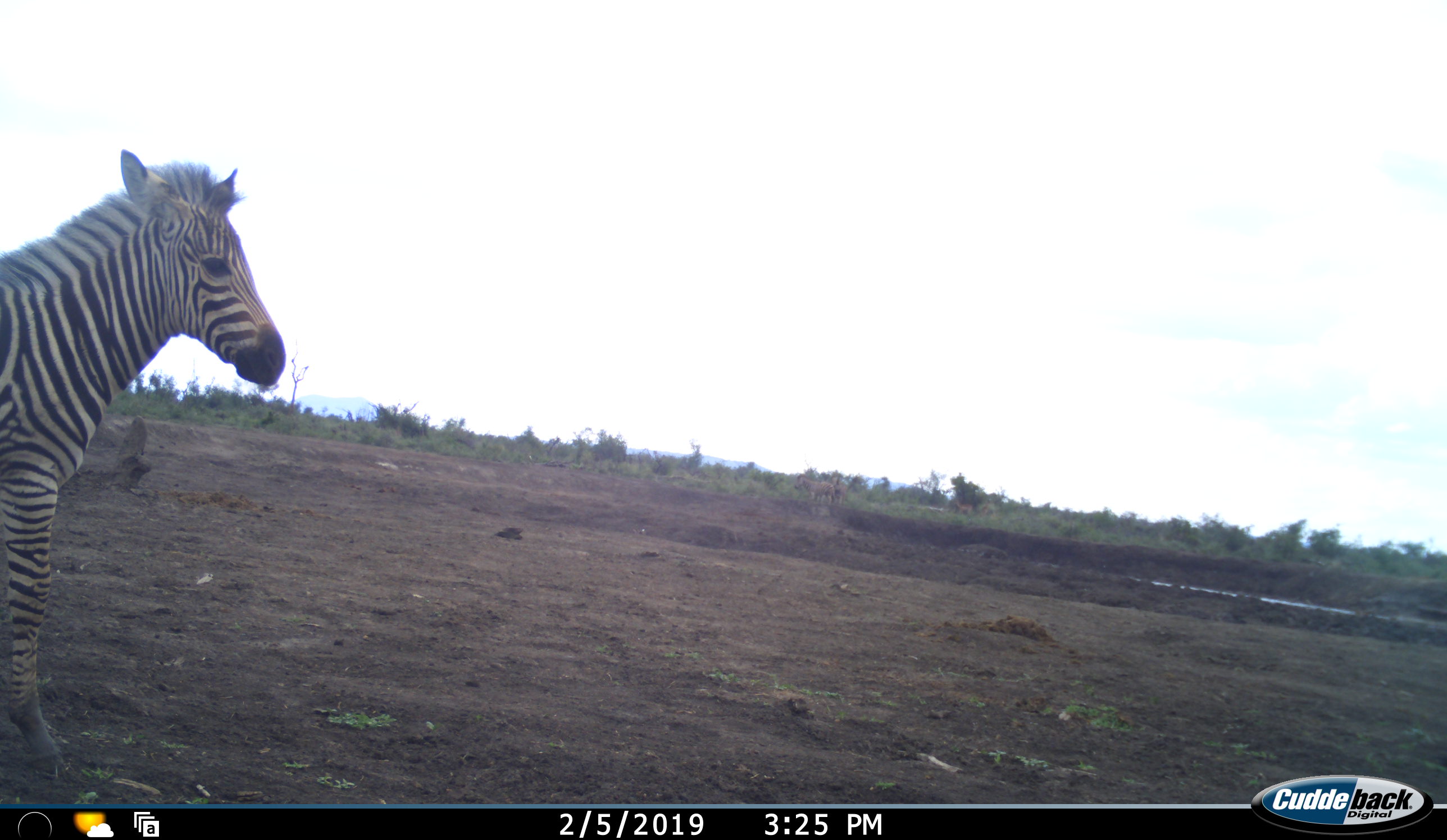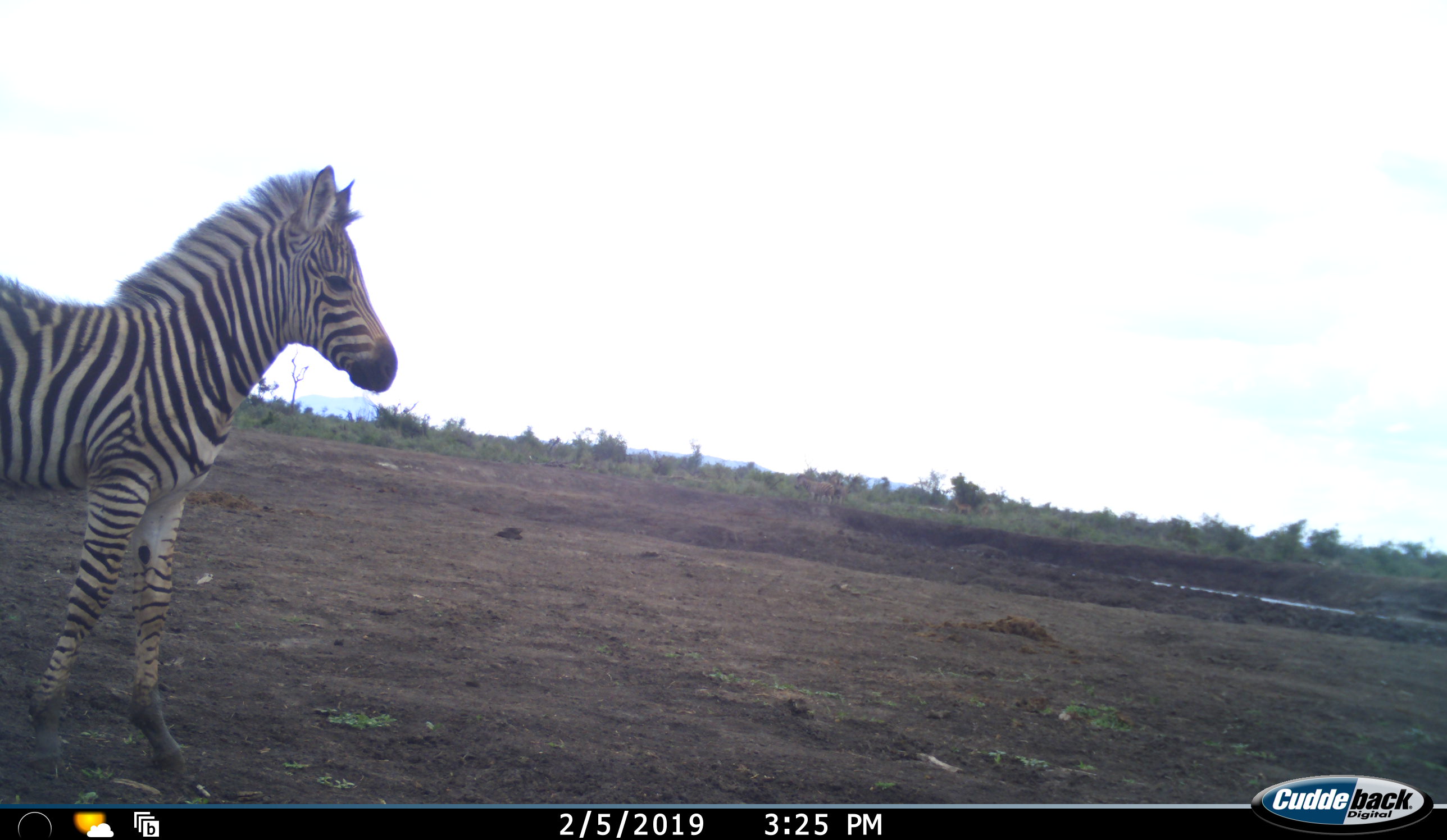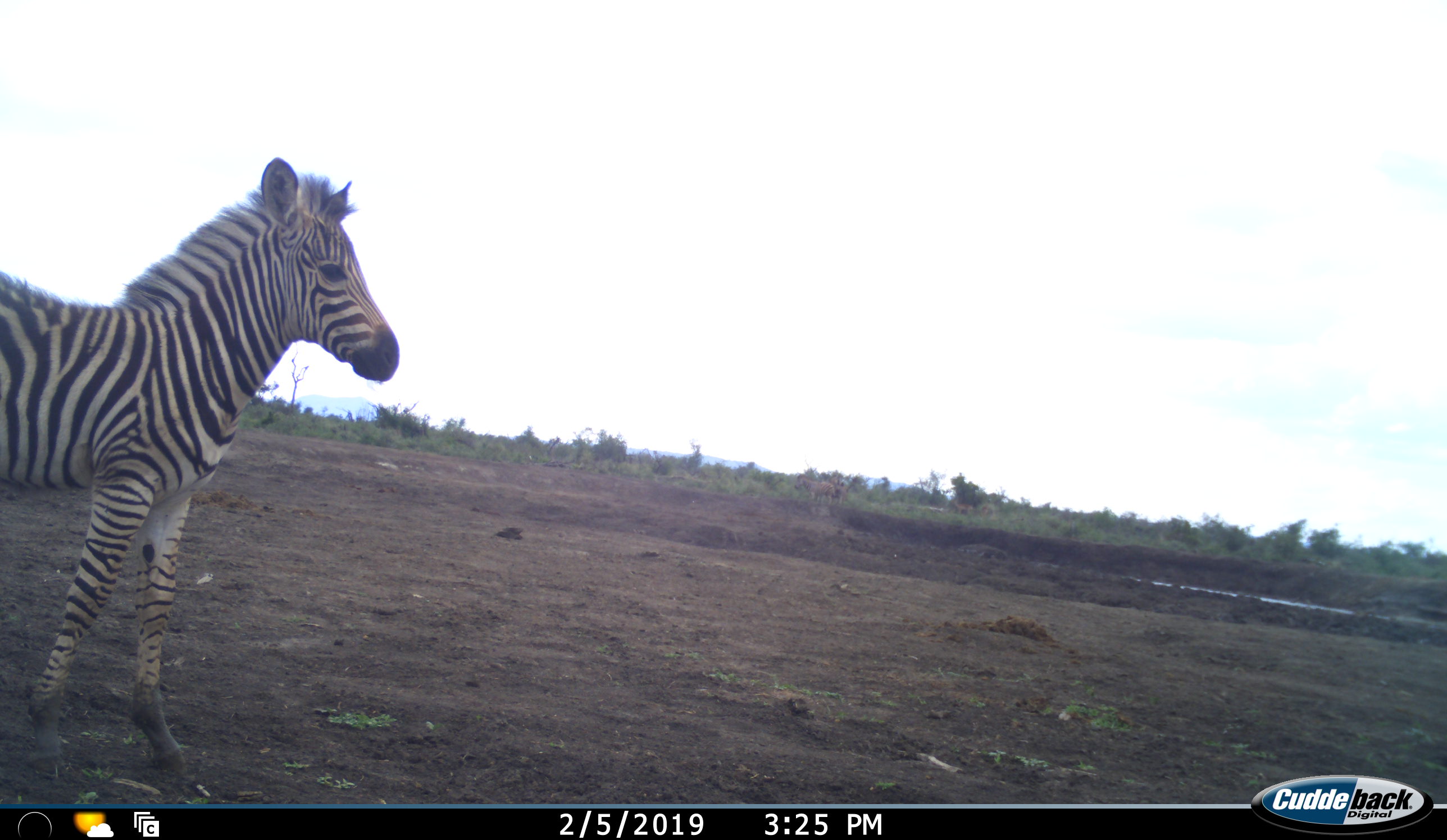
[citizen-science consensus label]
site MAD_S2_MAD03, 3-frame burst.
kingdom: Animalia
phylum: Chordata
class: Mammalia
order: Perissodactyla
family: Equidae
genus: Equus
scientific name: Equus quagga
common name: plains zebra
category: zebraplains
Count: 1.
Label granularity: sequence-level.